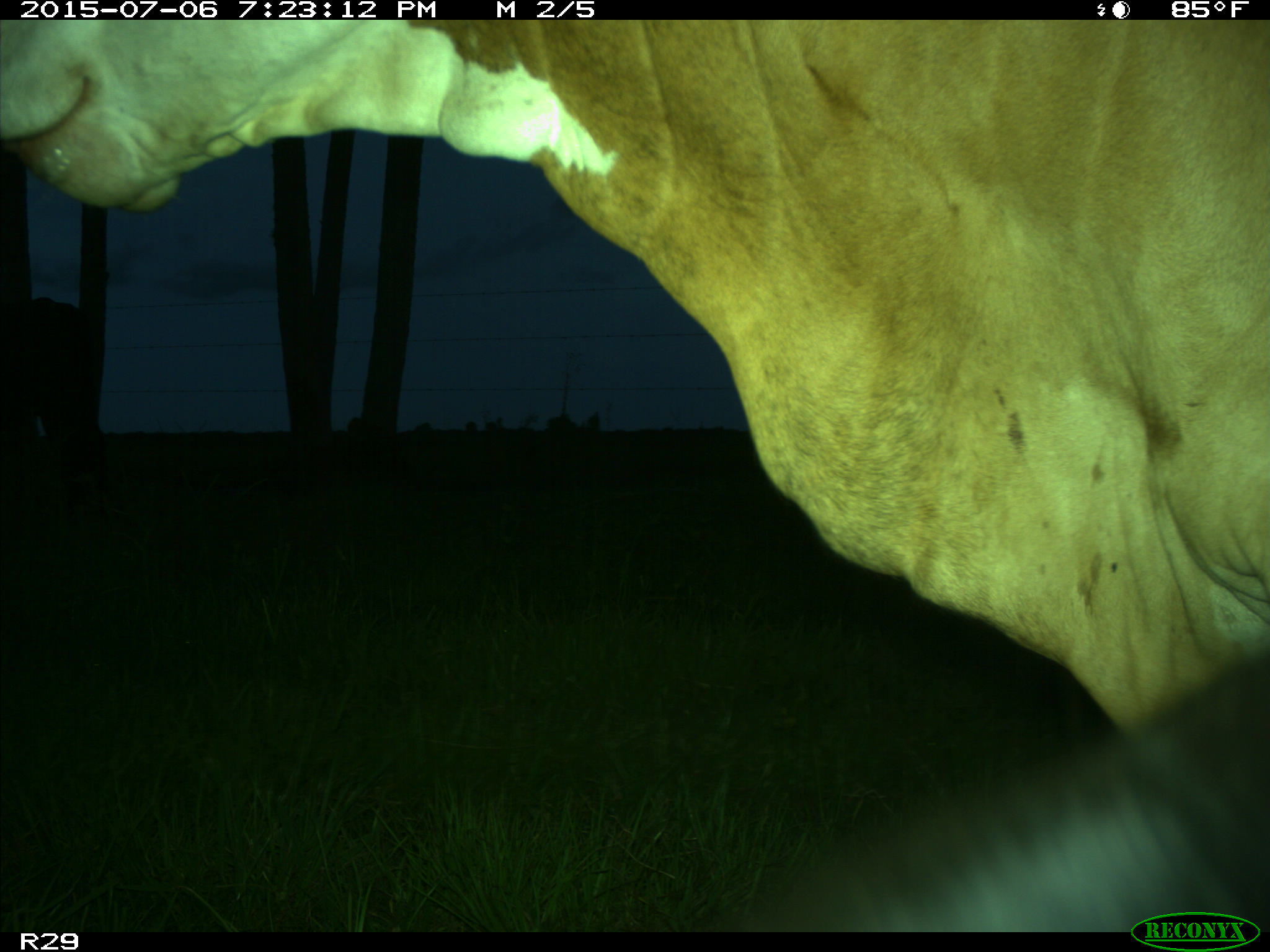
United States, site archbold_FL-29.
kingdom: Animalia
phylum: Chordata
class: Mammalia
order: Artiodactyla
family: Bovidae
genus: Bos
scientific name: Bos taurus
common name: domestic cow